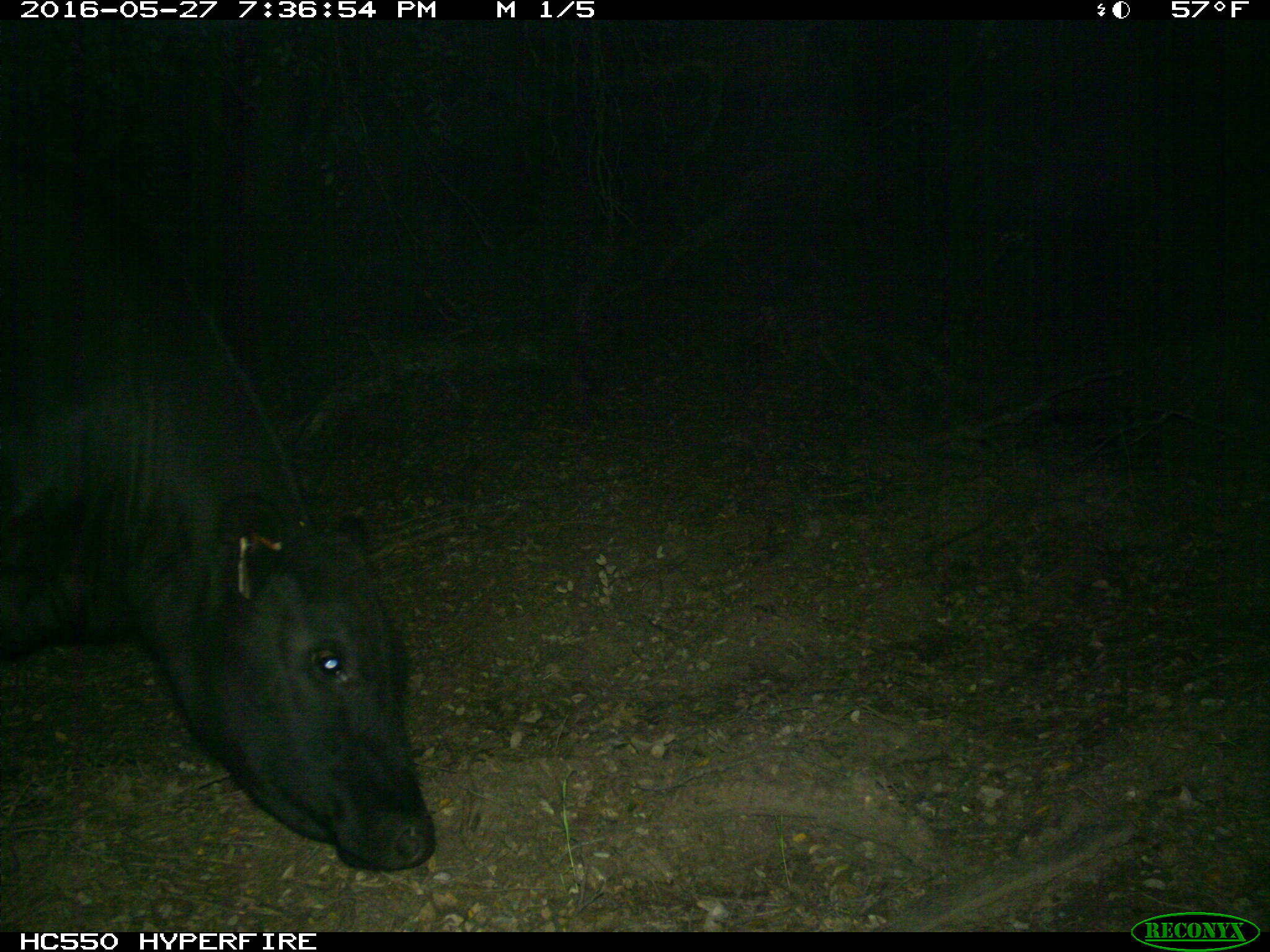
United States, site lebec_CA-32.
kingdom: Animalia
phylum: Chordata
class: Mammalia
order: Artiodactyla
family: Bovidae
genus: Bos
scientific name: Bos taurus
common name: domestic cow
Bos taurus (domestic cow).